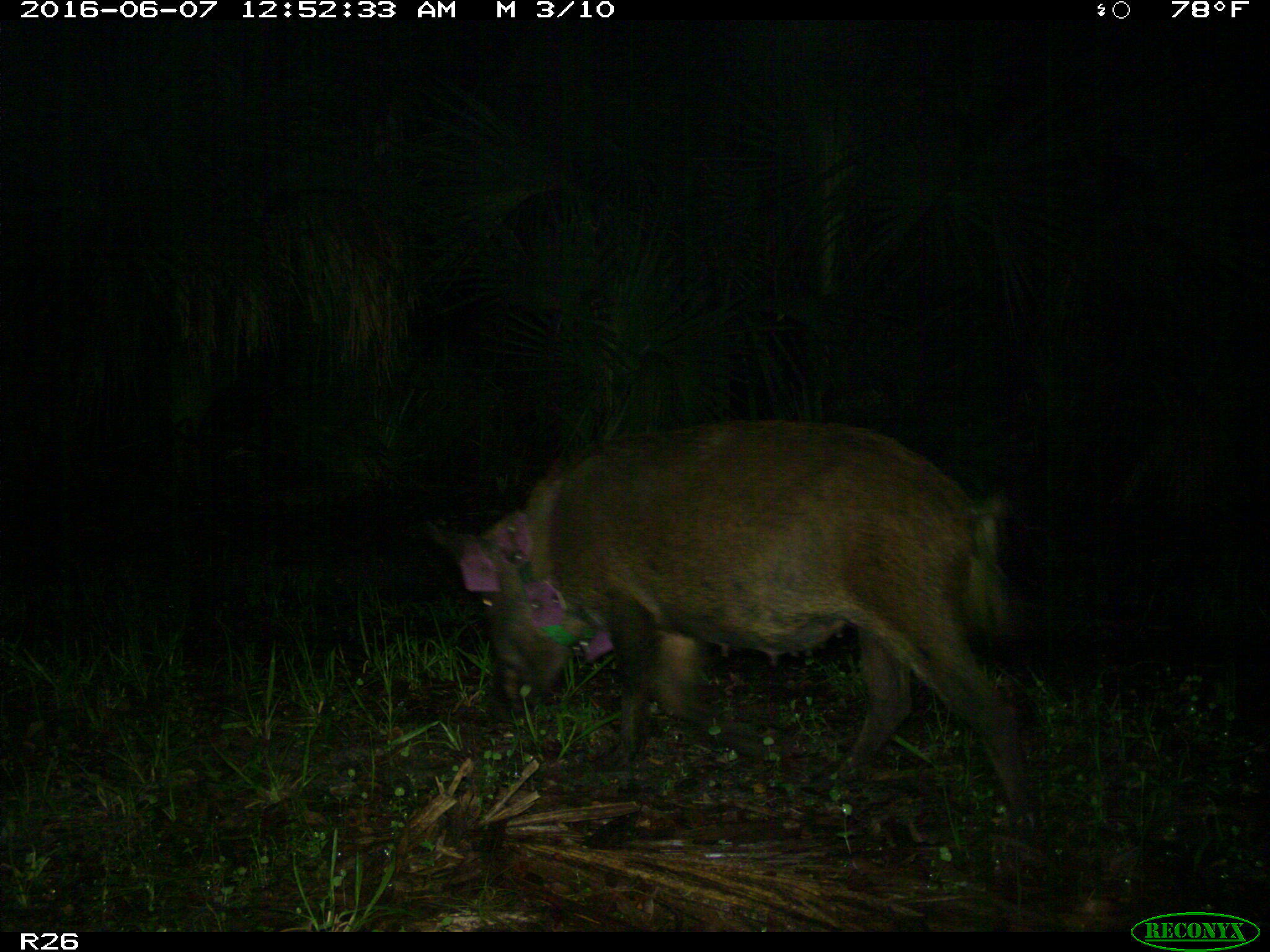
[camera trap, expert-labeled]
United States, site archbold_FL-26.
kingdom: Animalia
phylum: Chordata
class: Mammalia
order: Artiodactyla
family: Suidae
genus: Sus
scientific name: Sus scrofa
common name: wild boar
Sus scrofa (wild boar).